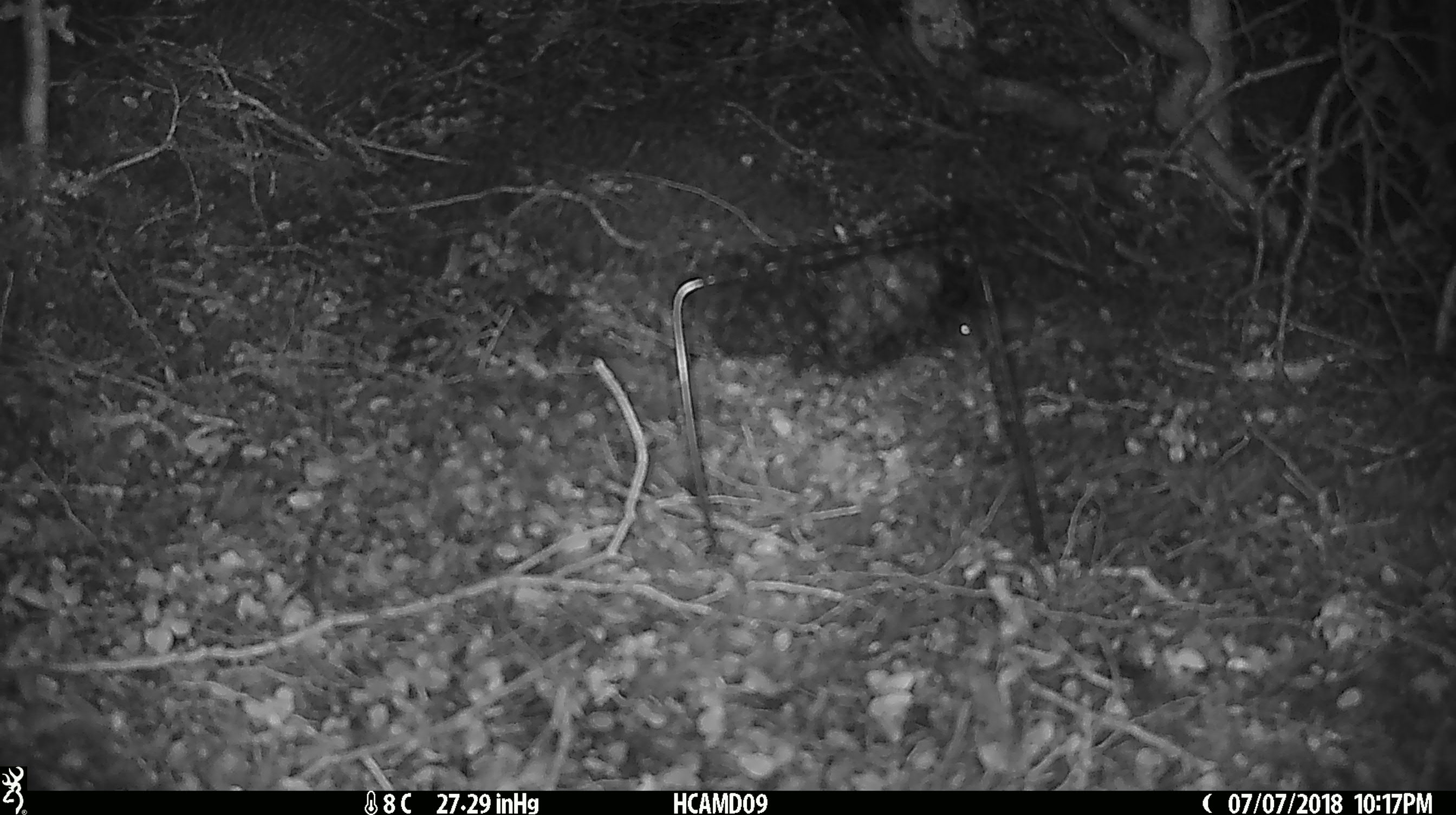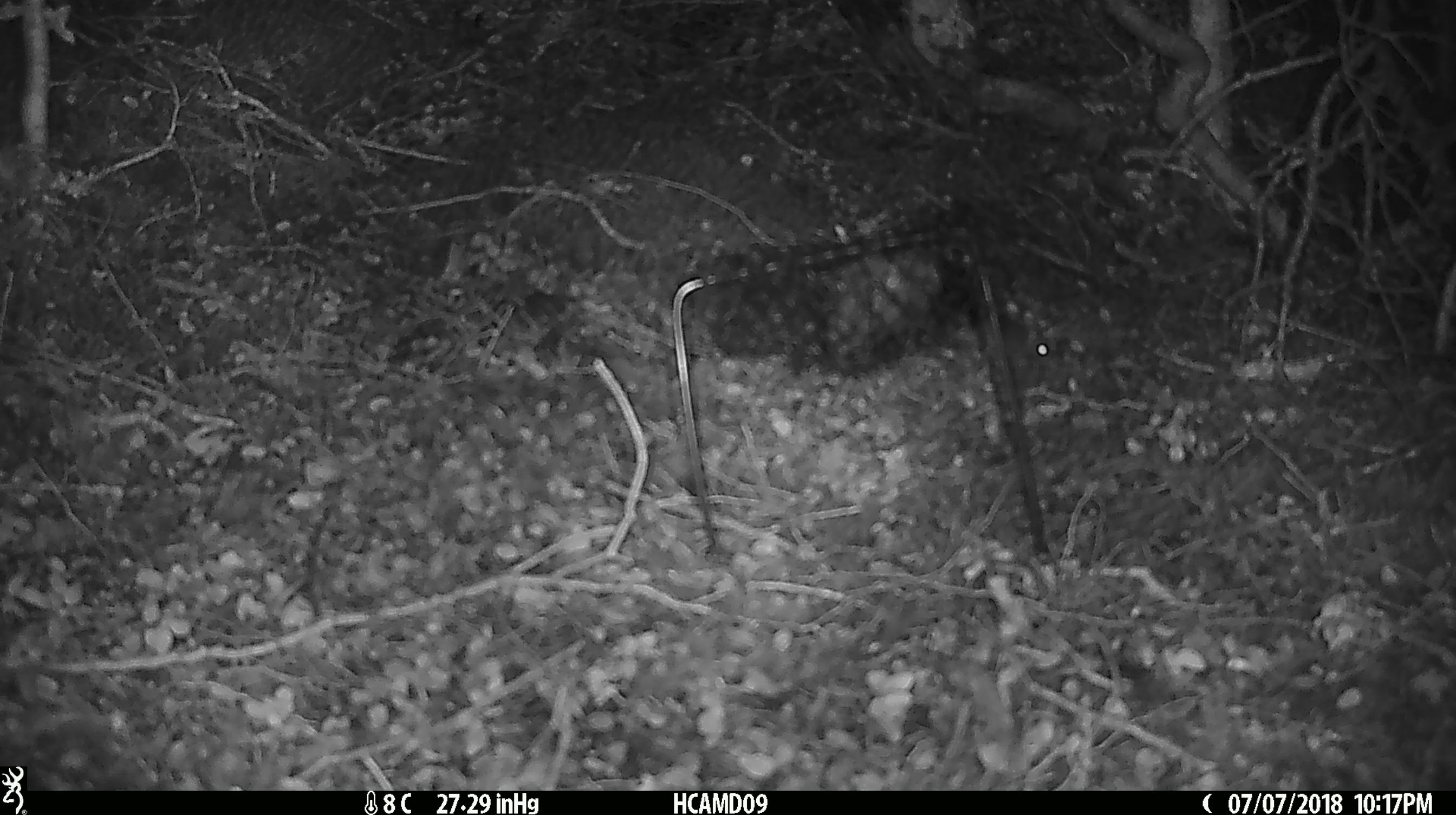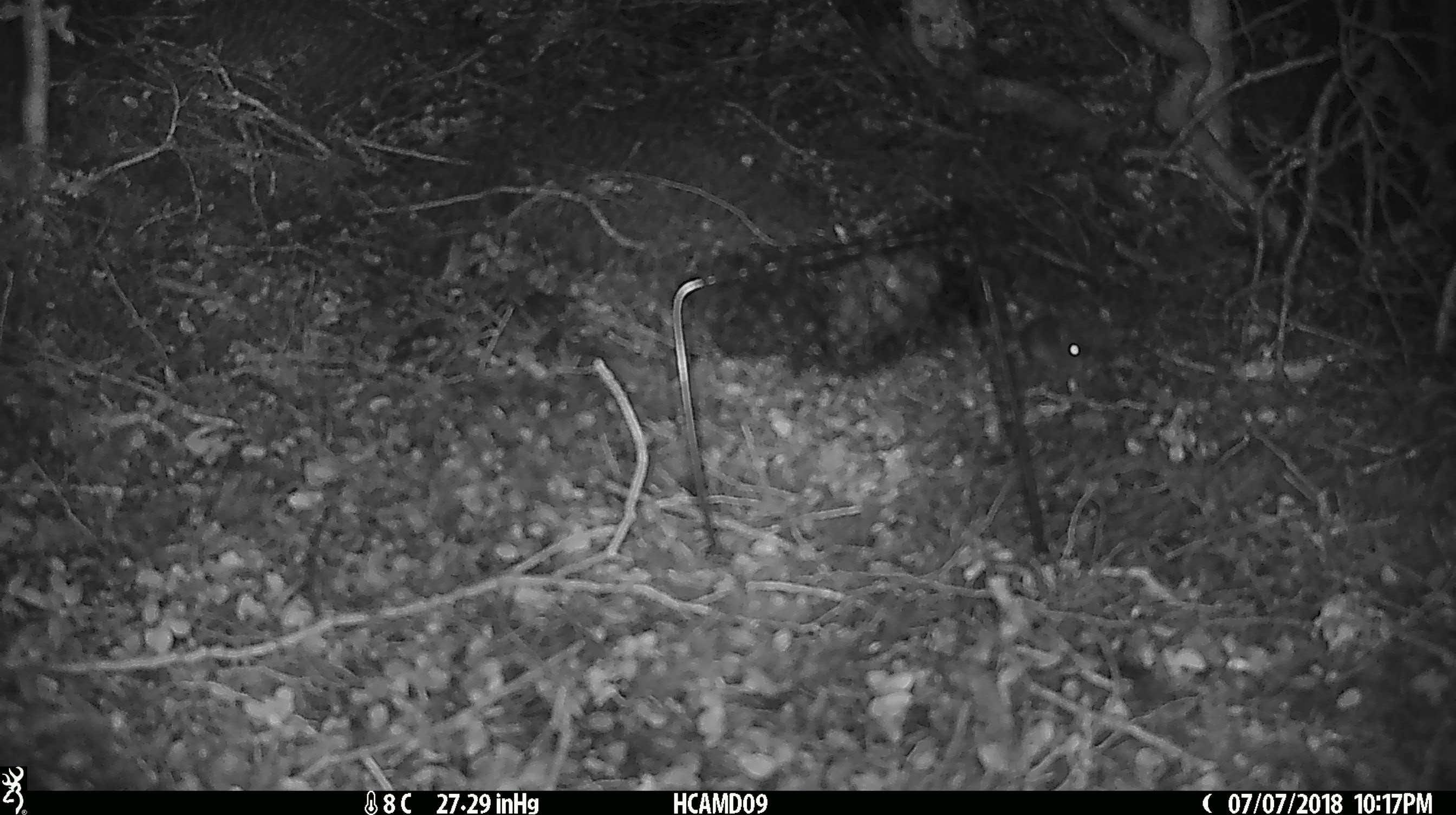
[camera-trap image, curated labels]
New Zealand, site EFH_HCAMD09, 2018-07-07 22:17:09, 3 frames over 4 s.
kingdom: Animalia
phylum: Chordata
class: Mammalia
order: Rodentia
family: Muridae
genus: Mus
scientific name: Mus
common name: mouse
Mouse (Mus).